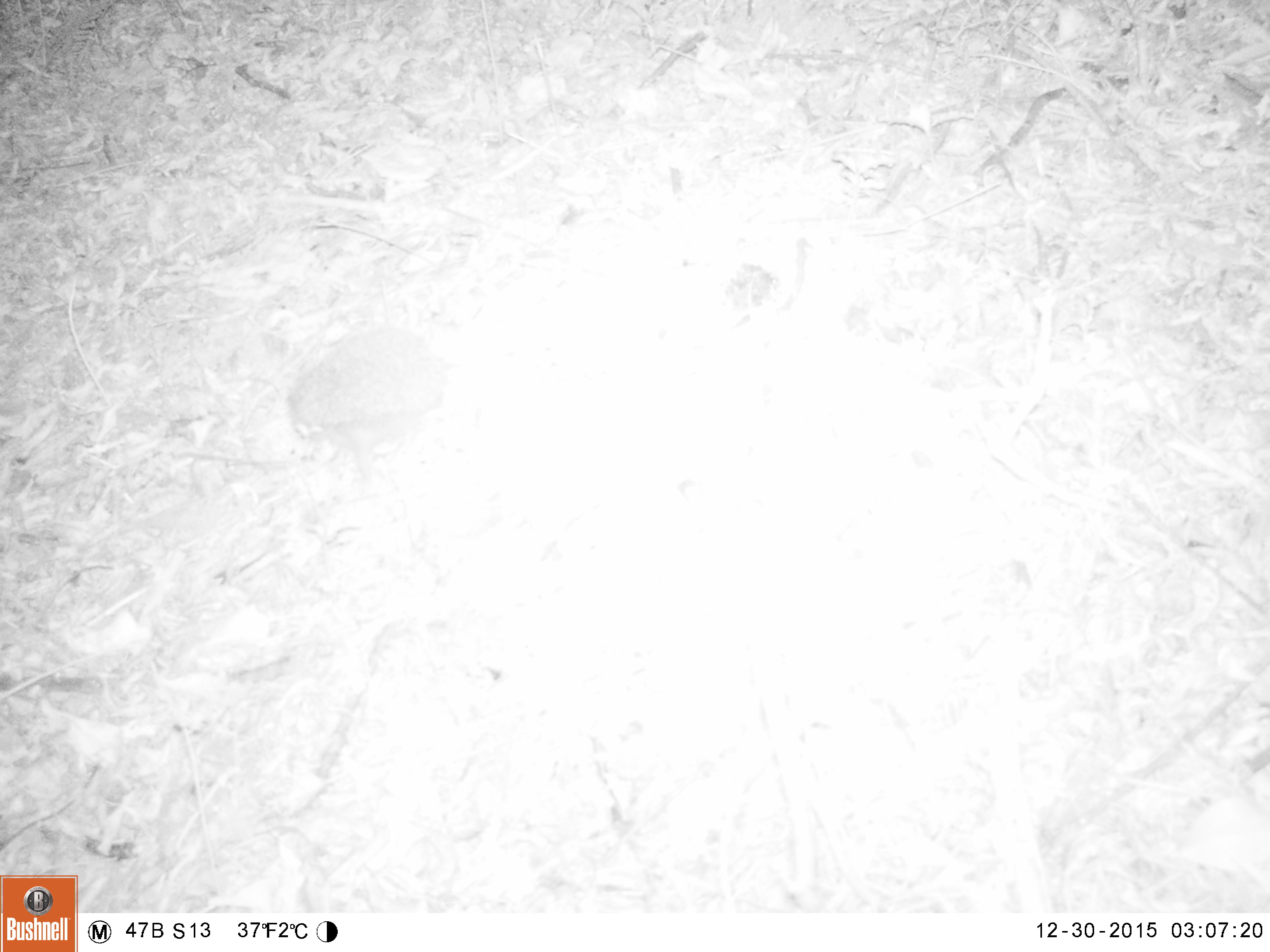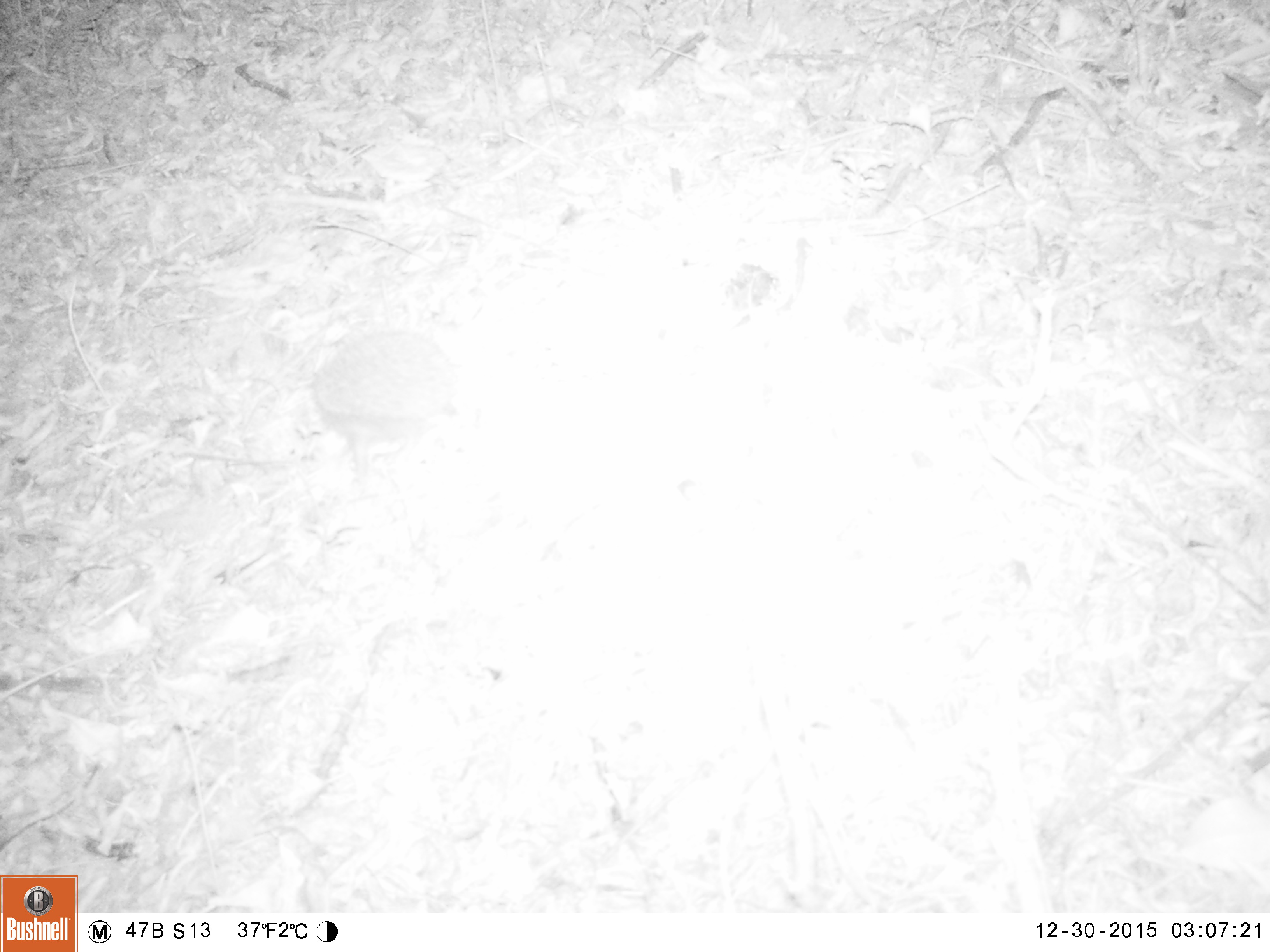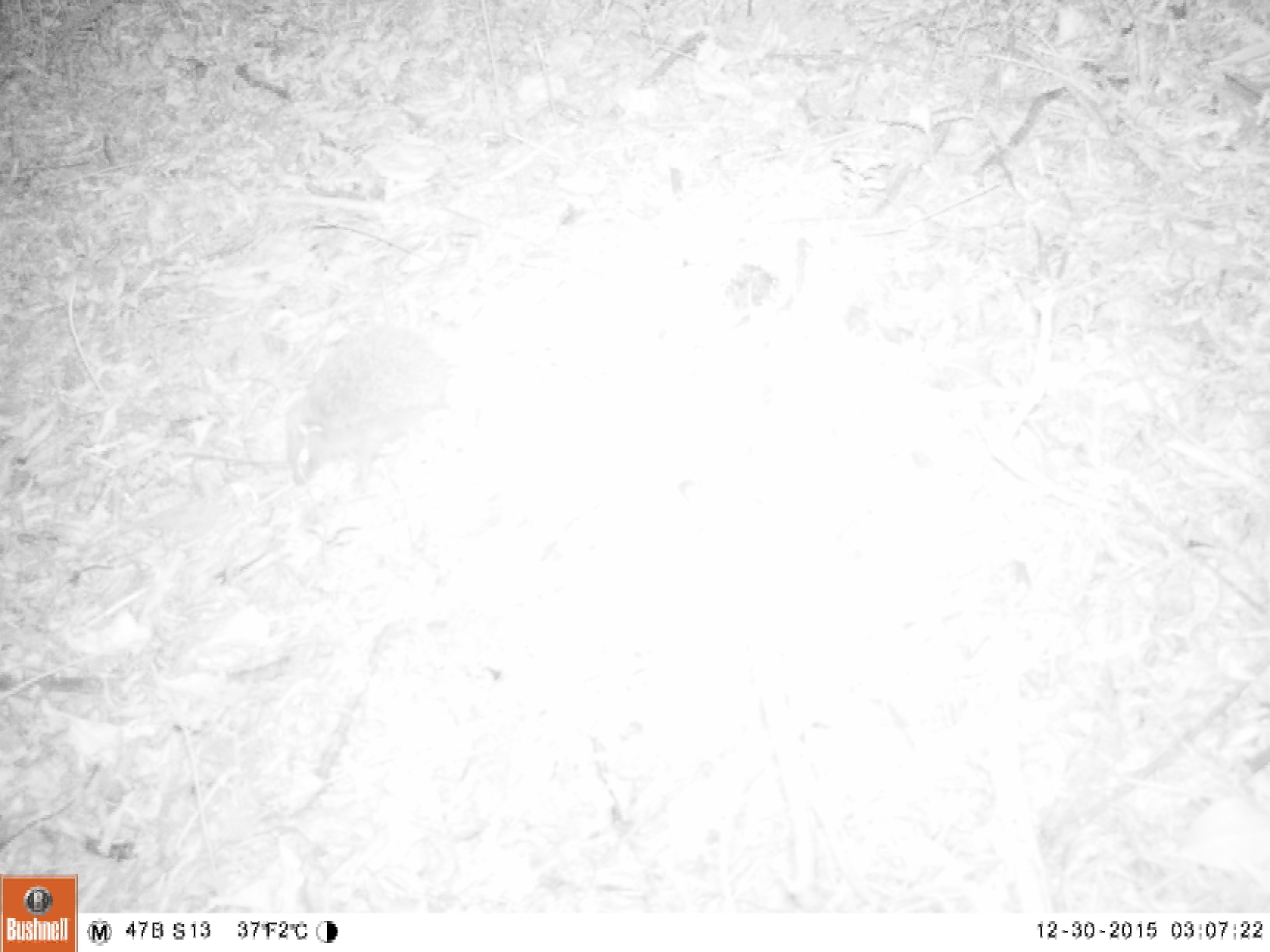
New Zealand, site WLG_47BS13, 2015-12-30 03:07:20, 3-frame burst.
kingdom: Animalia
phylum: Chordata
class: Mammalia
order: Eulipotyphla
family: Erinaceidae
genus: Erinaceus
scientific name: Erinaceus europaeus europaeus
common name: european hedgehog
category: hedgehog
Hedgehog (european hedgehog) (Erinaceus europaeus europaeus).